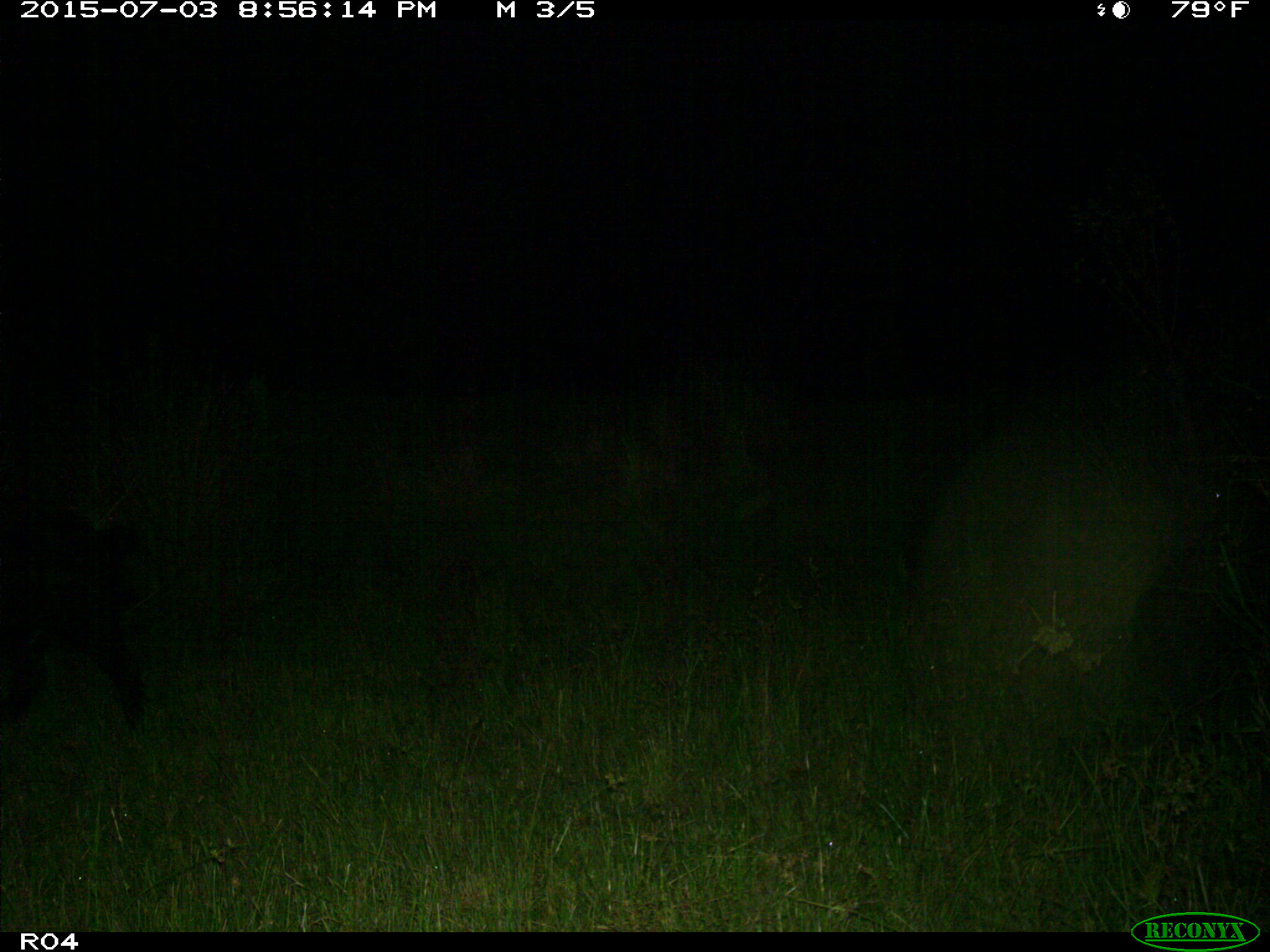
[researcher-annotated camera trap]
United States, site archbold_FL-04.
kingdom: Animalia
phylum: Chordata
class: Mammalia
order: Artiodactyla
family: Suidae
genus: Sus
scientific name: Sus scrofa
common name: wild boar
Sus scrofa (wild boar).